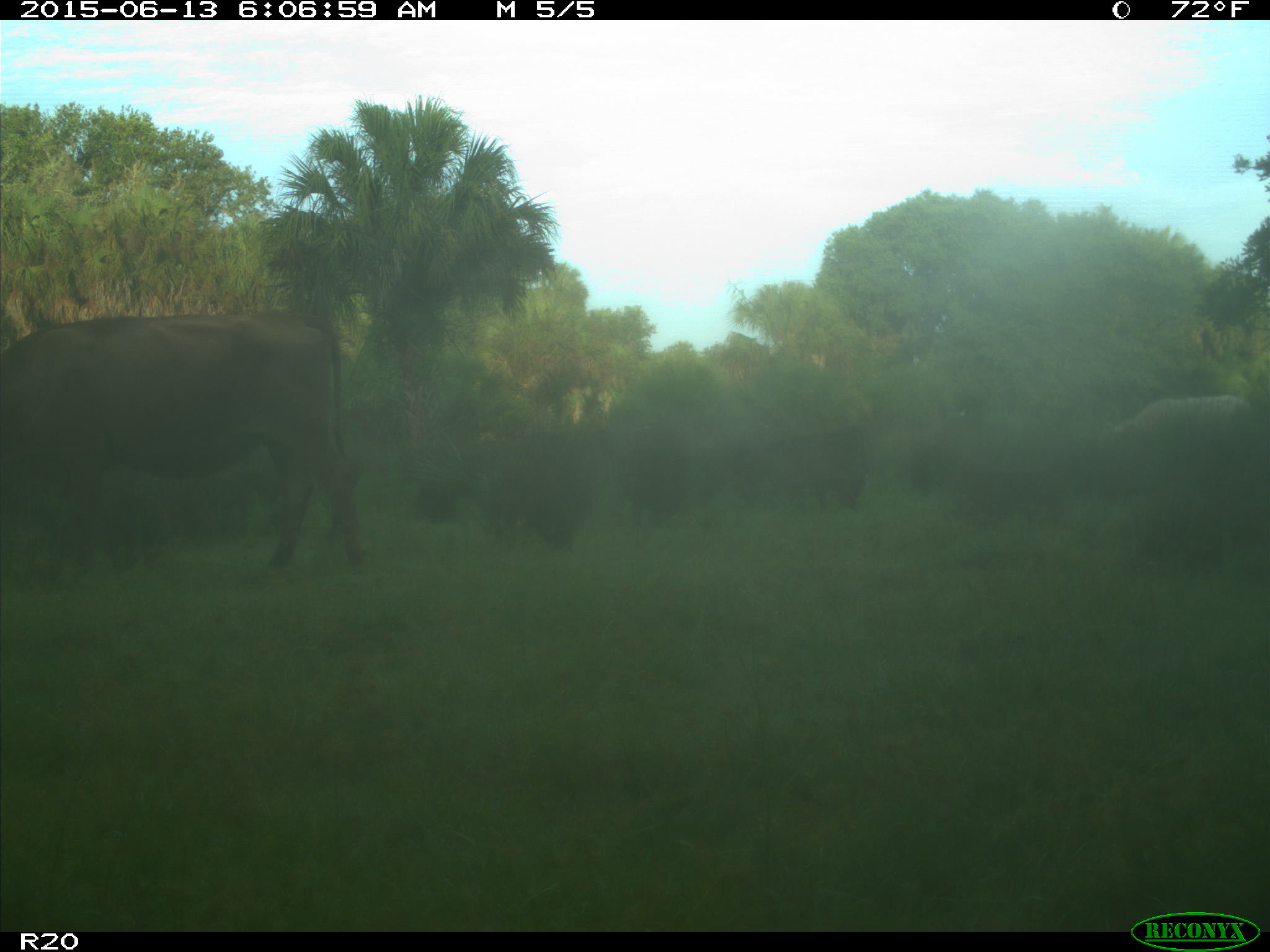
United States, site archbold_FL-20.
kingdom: Animalia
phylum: Chordata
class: Mammalia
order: Artiodactyla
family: Bovidae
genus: Bos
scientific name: Bos taurus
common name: domestic cow